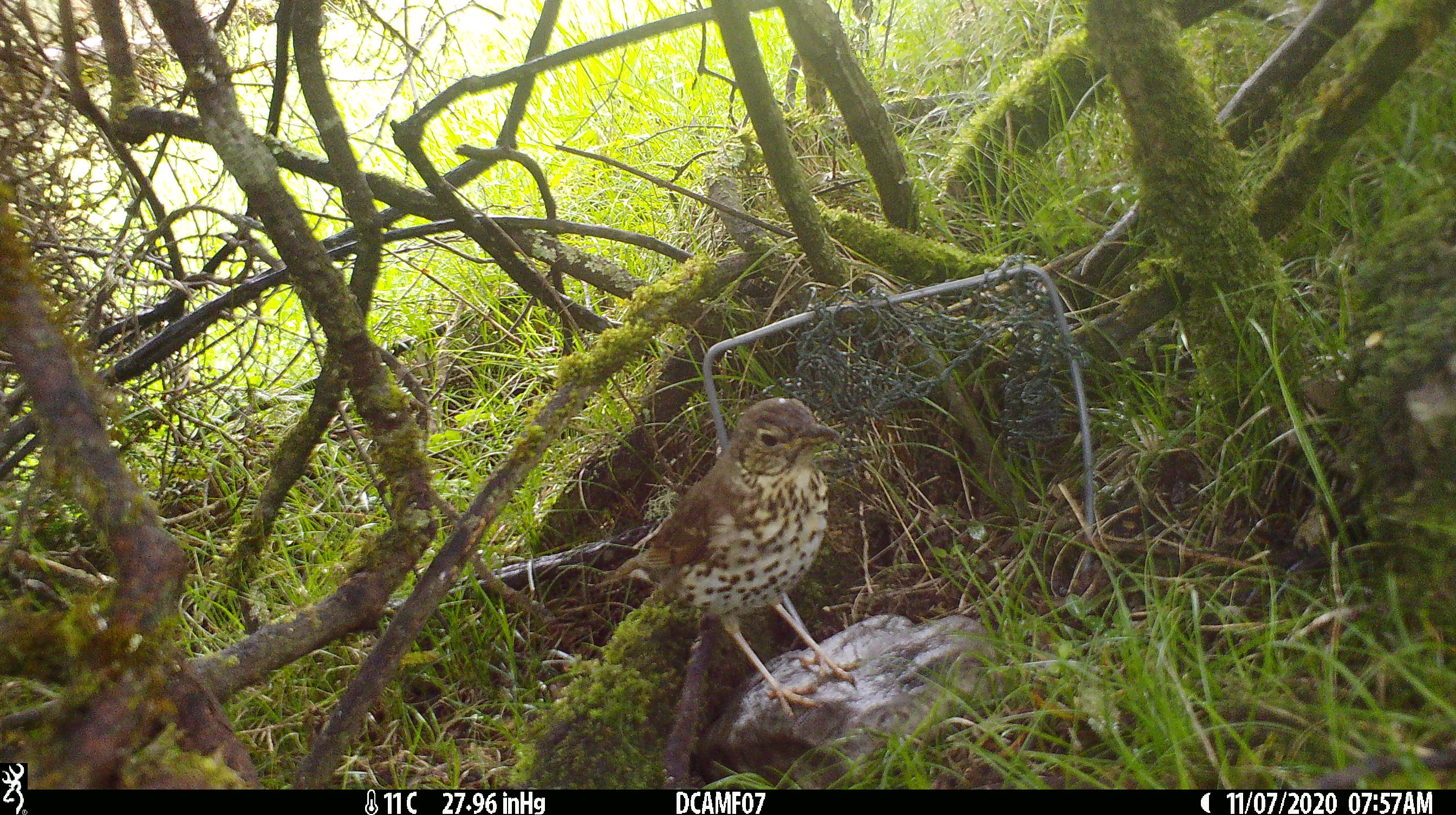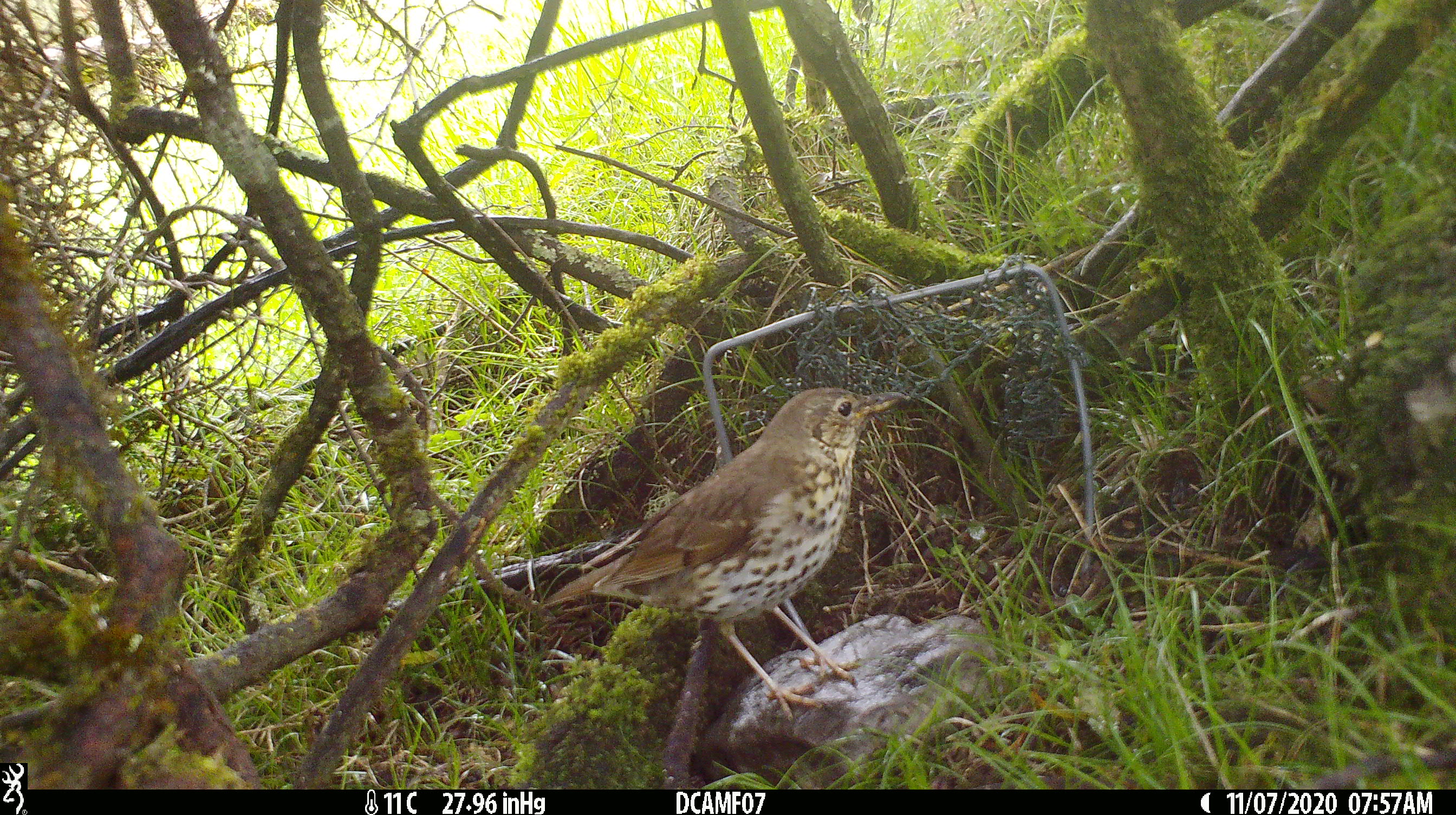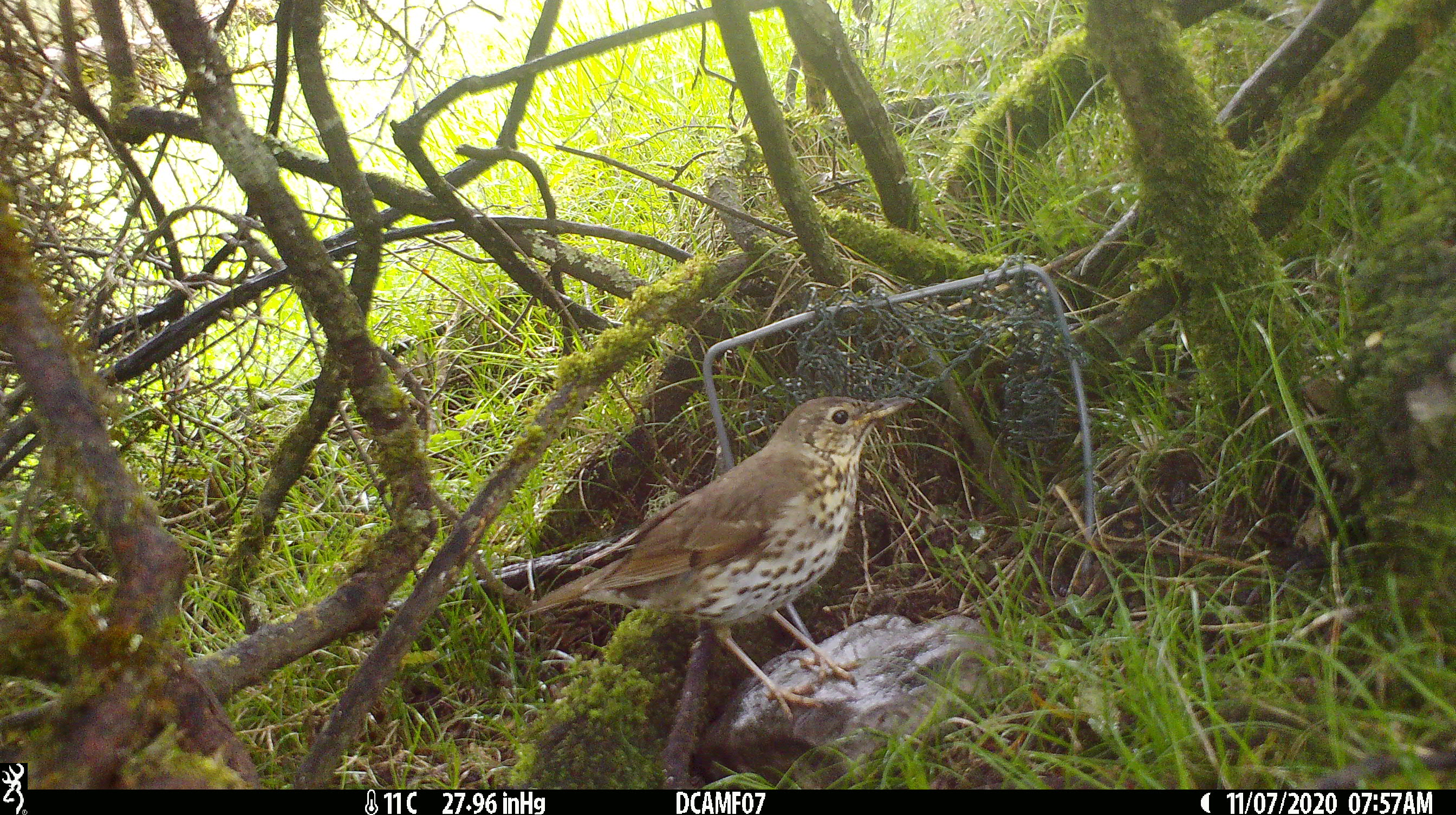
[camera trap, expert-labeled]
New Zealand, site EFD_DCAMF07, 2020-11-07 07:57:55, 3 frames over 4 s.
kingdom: Animalia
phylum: Chordata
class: Aves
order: Passeriformes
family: Turdidae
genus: Turdus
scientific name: Turdus philomelos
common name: song thrush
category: thrush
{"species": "thrush (song thrush) (Turdus philomelos)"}